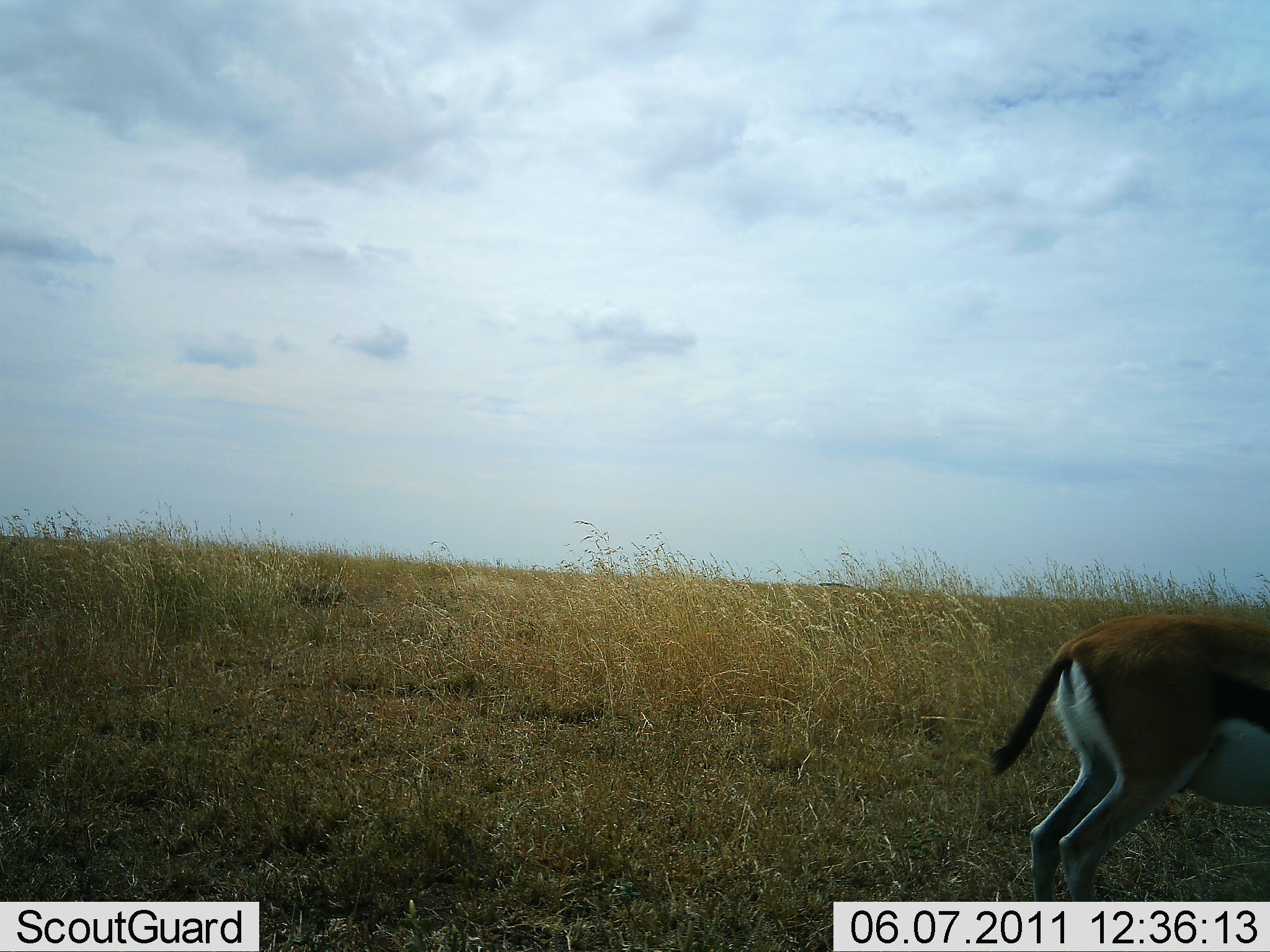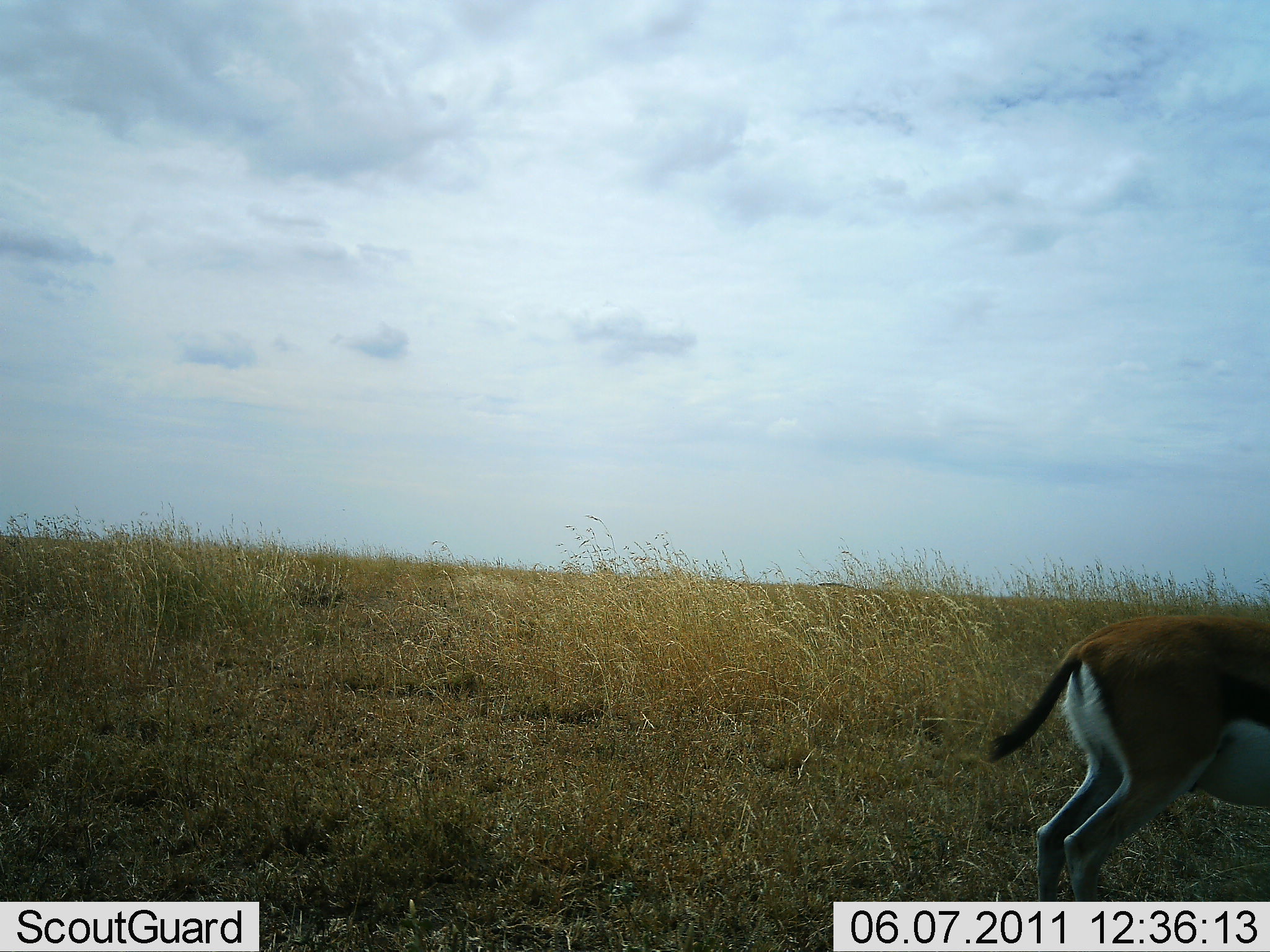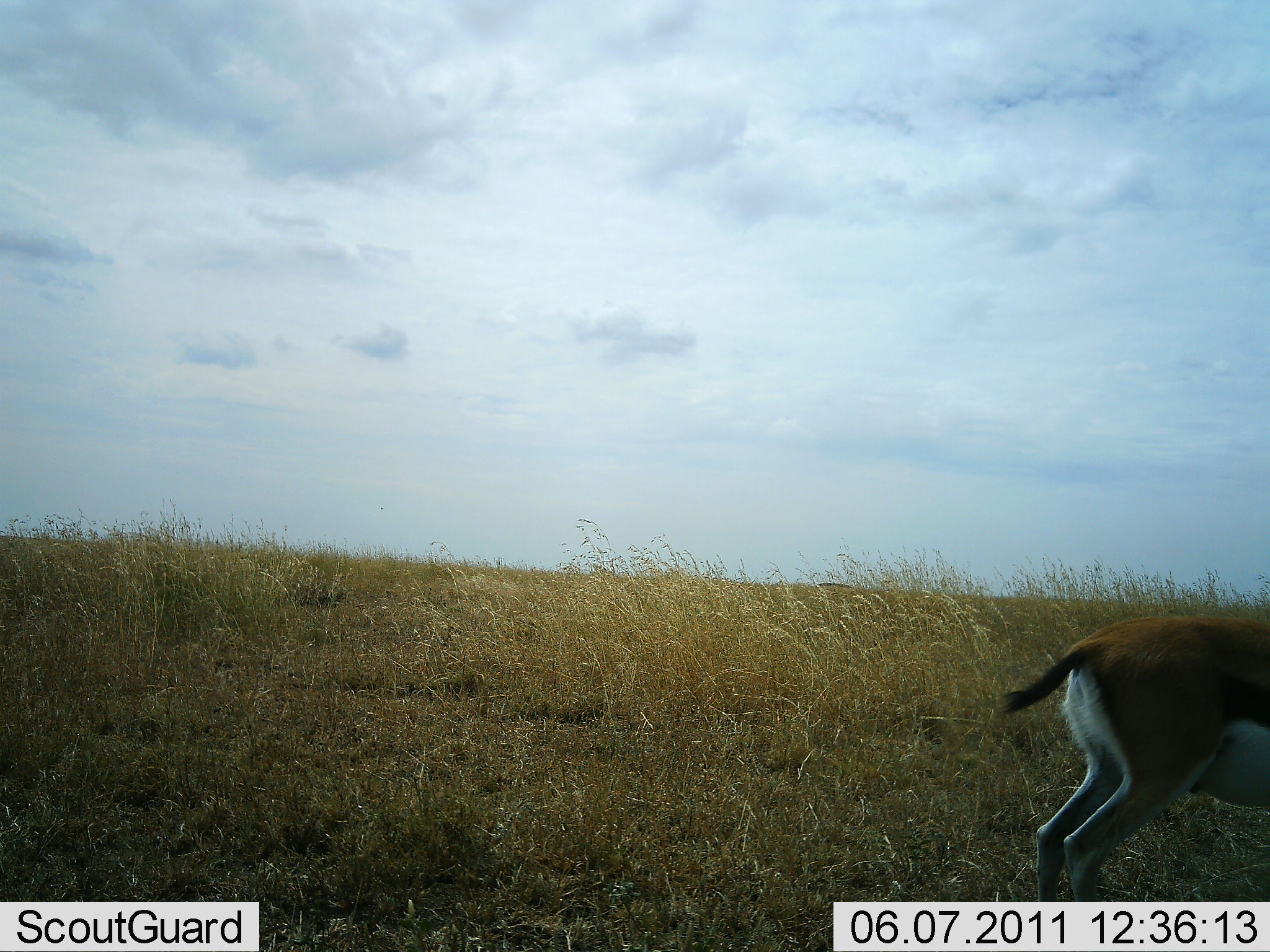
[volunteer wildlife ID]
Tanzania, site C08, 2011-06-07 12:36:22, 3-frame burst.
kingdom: Animalia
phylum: Chordata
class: Mammalia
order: Artiodactyla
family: Bovidae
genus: Eudorcas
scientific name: Eudorcas thomsonii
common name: thomson's gazelle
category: gazellethomsons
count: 1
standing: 84%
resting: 0%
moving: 16%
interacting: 0%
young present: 0%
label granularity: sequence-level